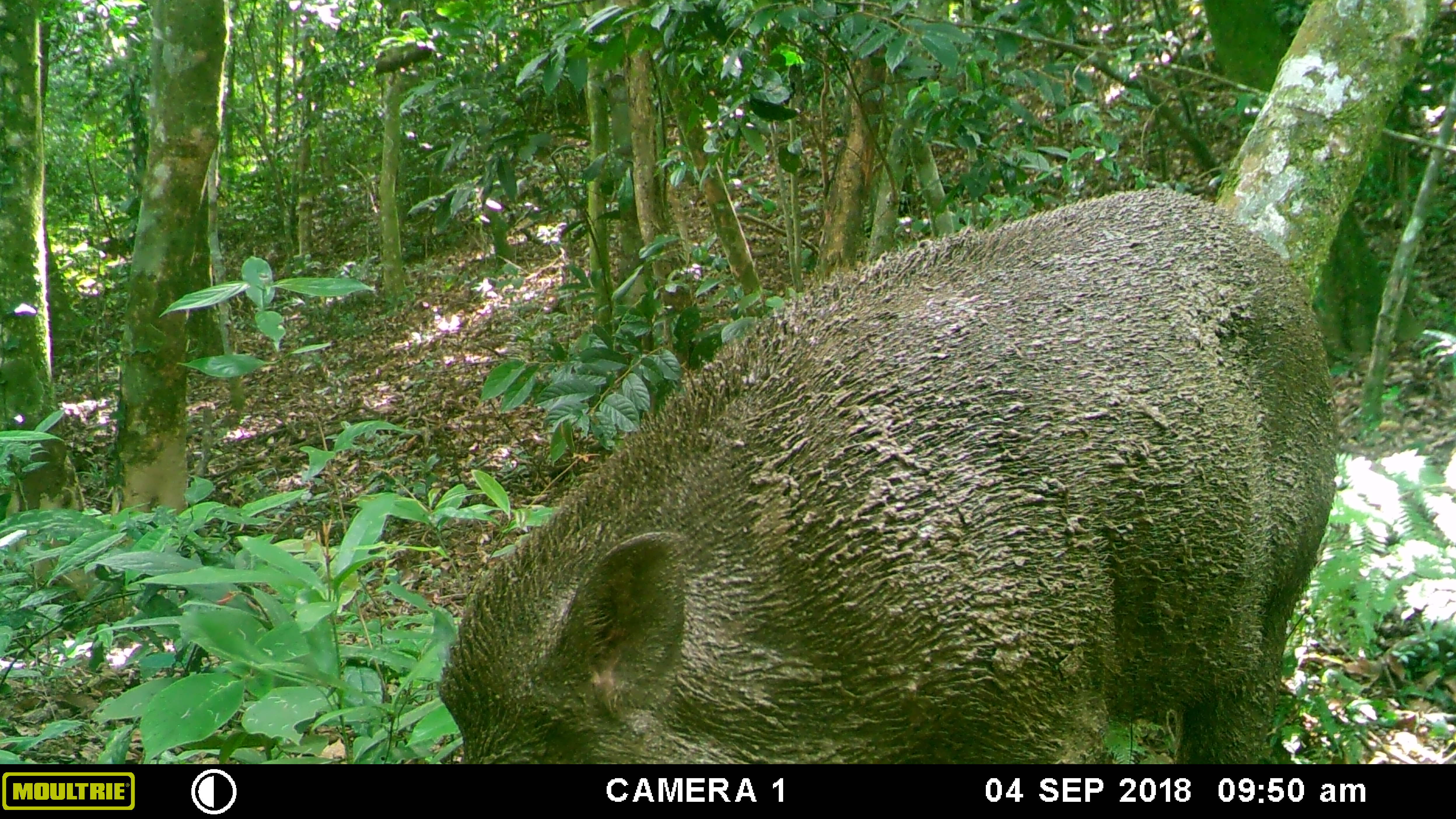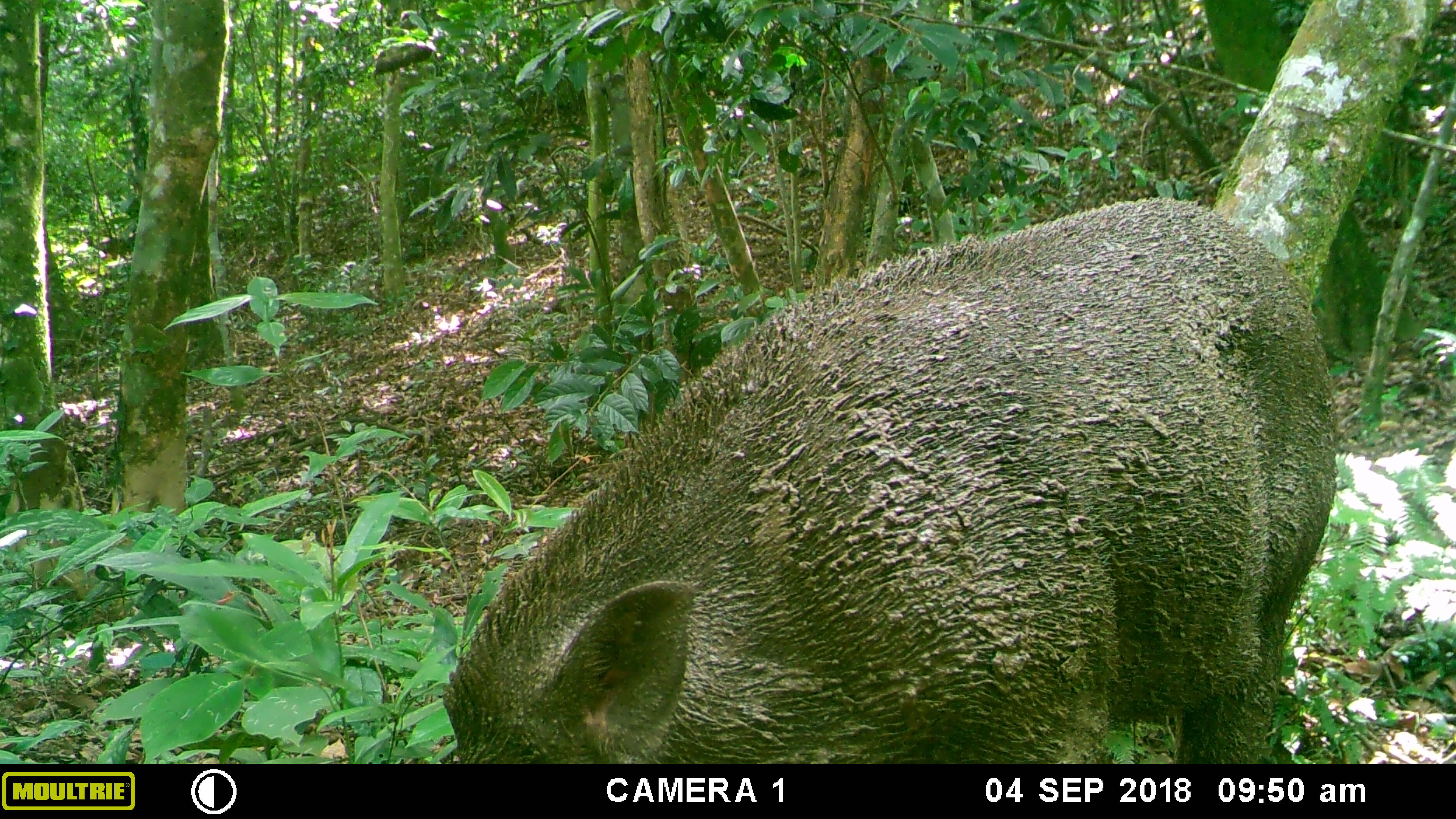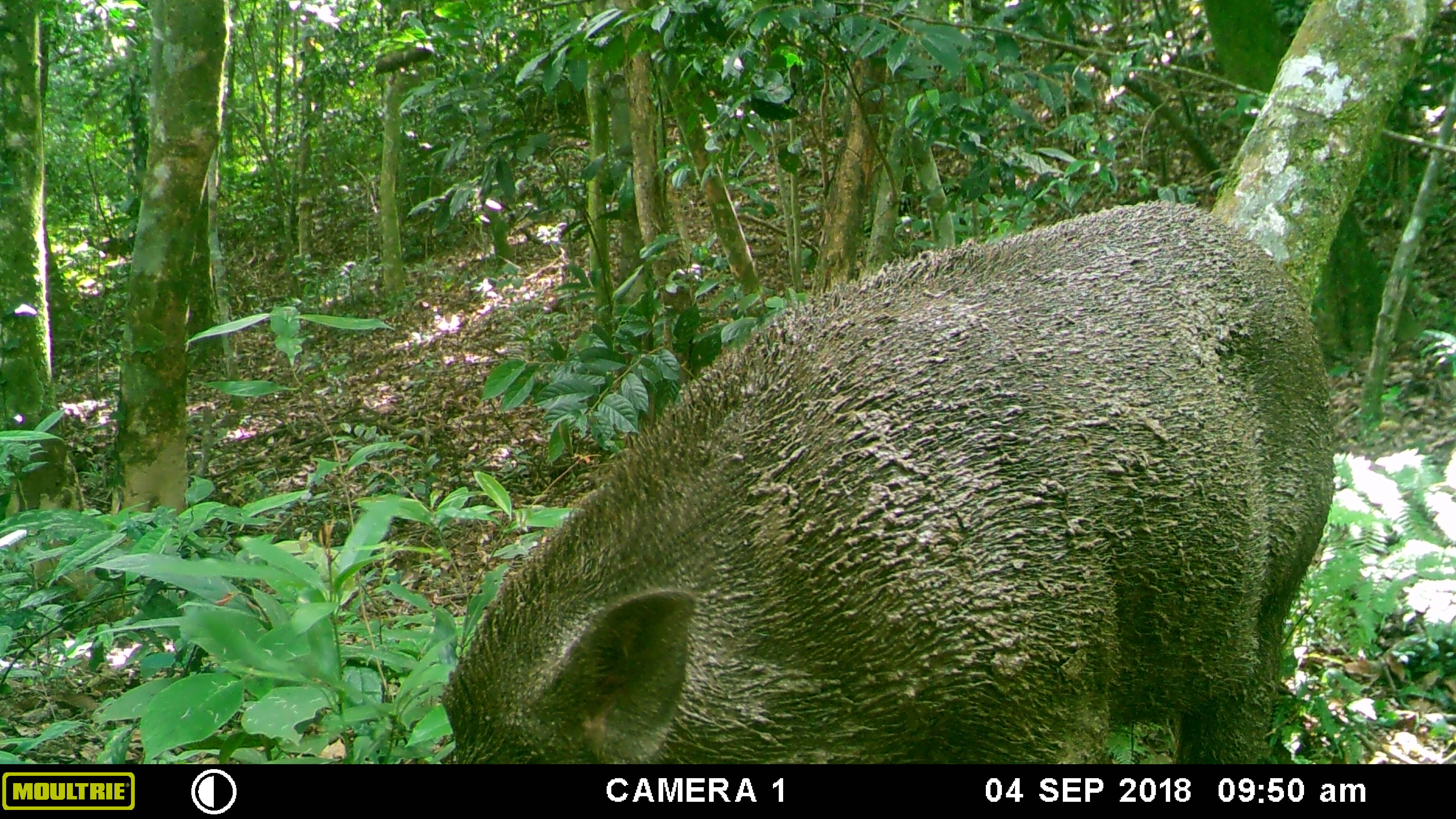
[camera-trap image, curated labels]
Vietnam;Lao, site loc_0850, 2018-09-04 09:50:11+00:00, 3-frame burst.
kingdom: Animalia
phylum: Chordata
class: Mammalia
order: Artiodactyla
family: Suidae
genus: Sus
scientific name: Sus scrofa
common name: eurasian wild pig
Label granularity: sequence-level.